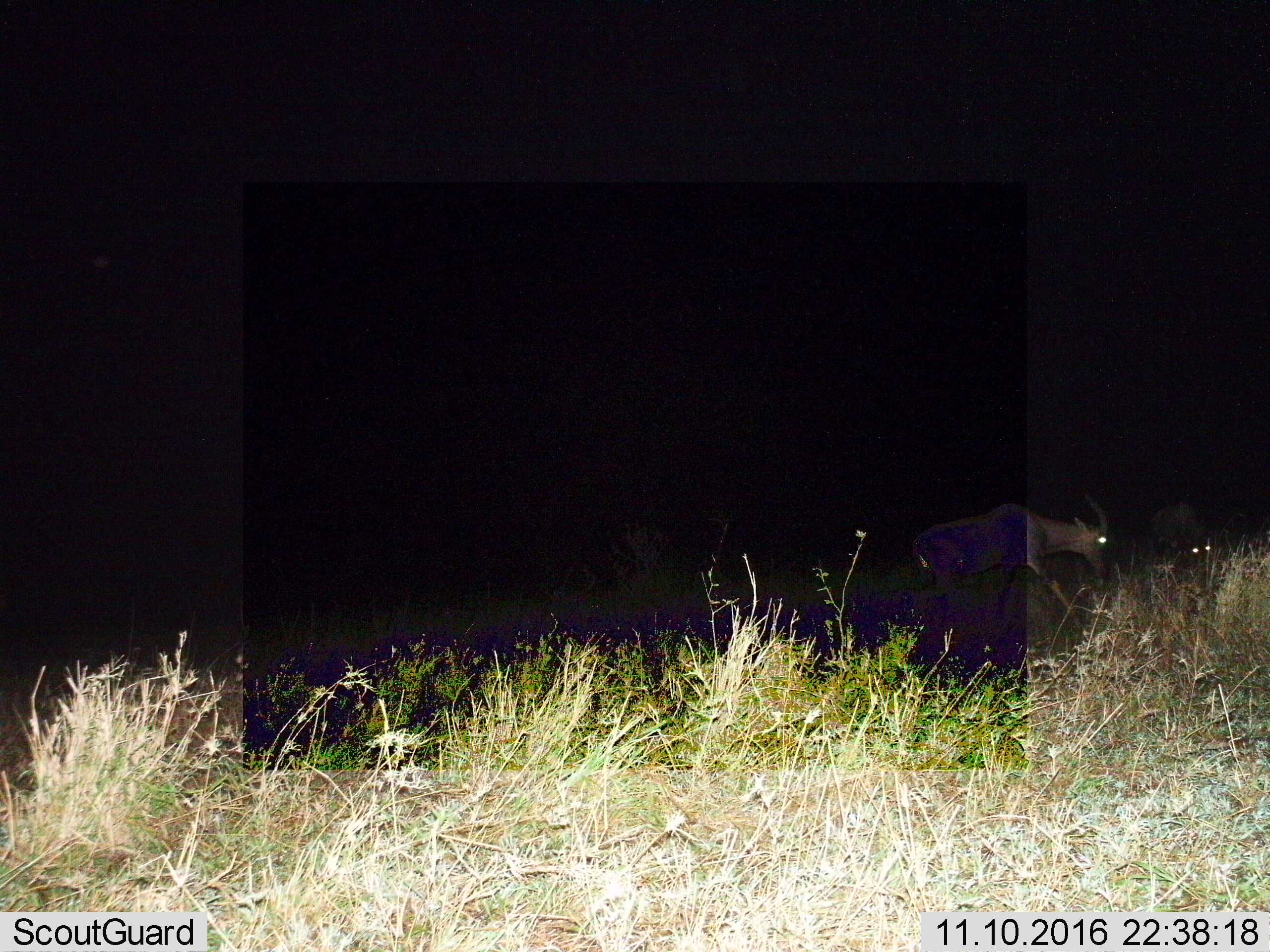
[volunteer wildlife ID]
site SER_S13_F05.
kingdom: Animalia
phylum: Chordata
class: Mammalia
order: Artiodactyla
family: Bovidae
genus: Damaliscus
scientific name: Damaliscus lunatus jimela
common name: topi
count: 2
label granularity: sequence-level